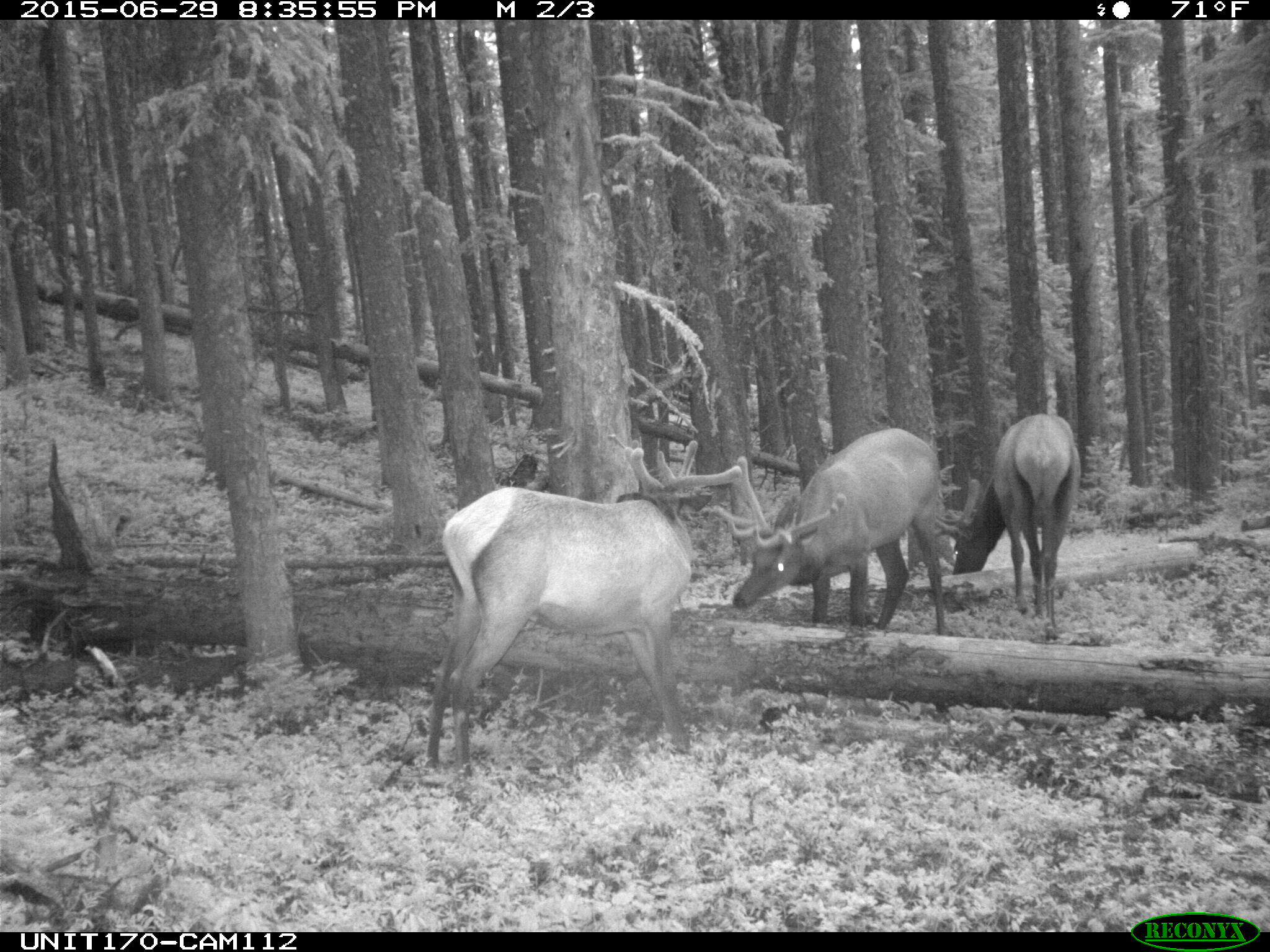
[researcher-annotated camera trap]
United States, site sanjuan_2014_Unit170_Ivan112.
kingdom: Animalia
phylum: Chordata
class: Mammalia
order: Artiodactyla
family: Cervidae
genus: Cervus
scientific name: Cervus elaphus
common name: red deer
Cervus elaphus (red deer).